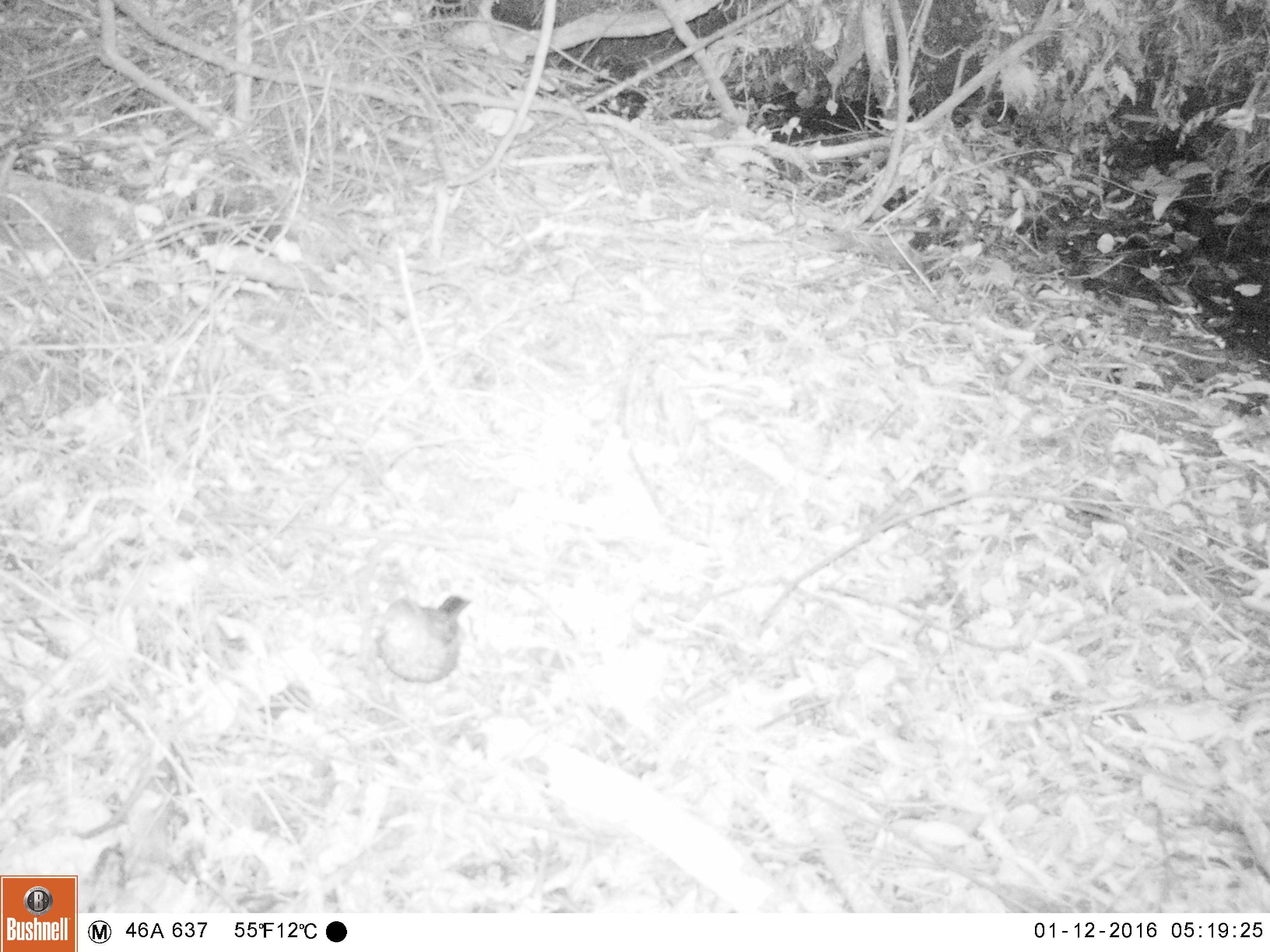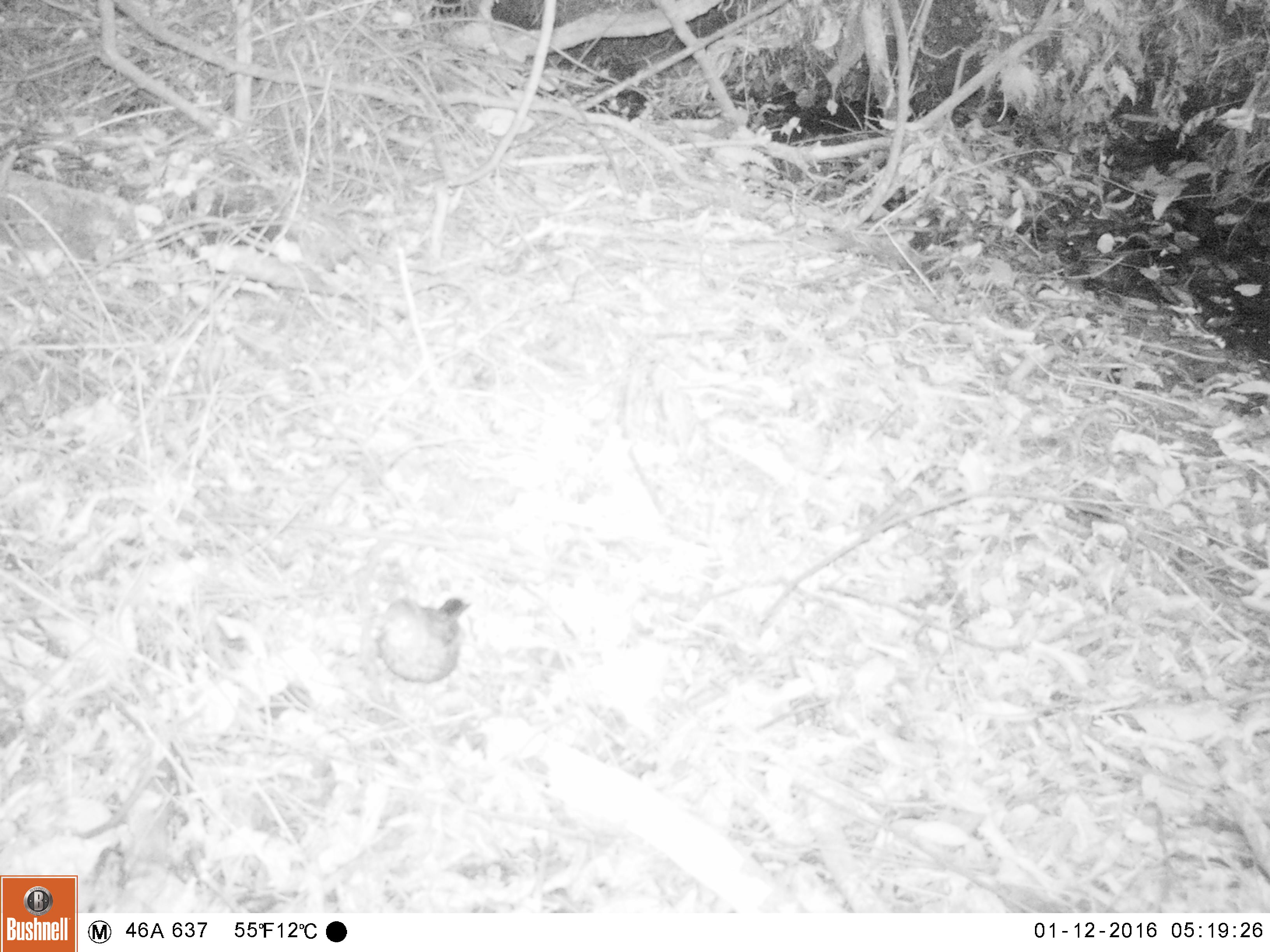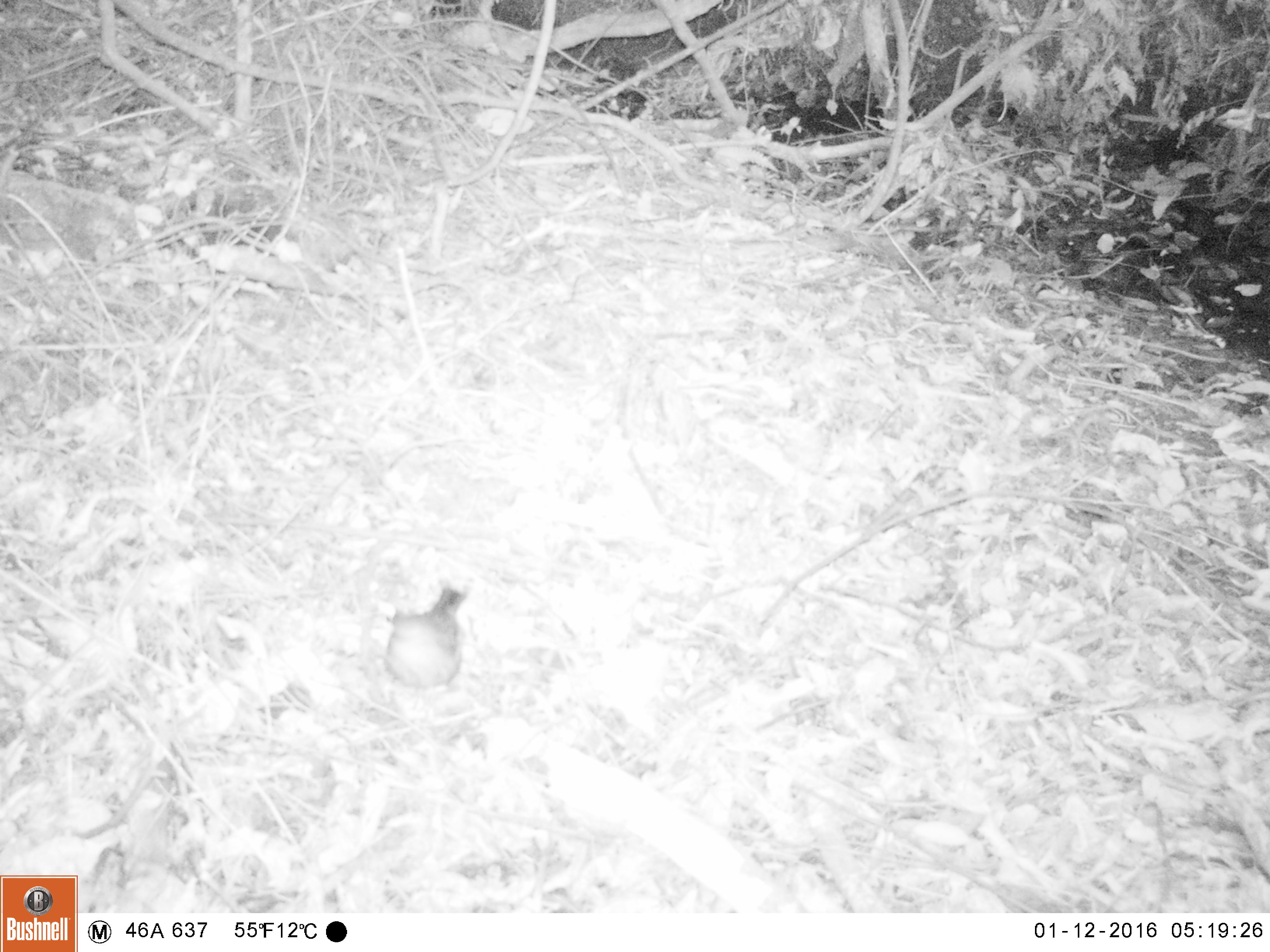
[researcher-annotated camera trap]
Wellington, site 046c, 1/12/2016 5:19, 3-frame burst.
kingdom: Animalia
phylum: Chordata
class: Aves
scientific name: Aves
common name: bird